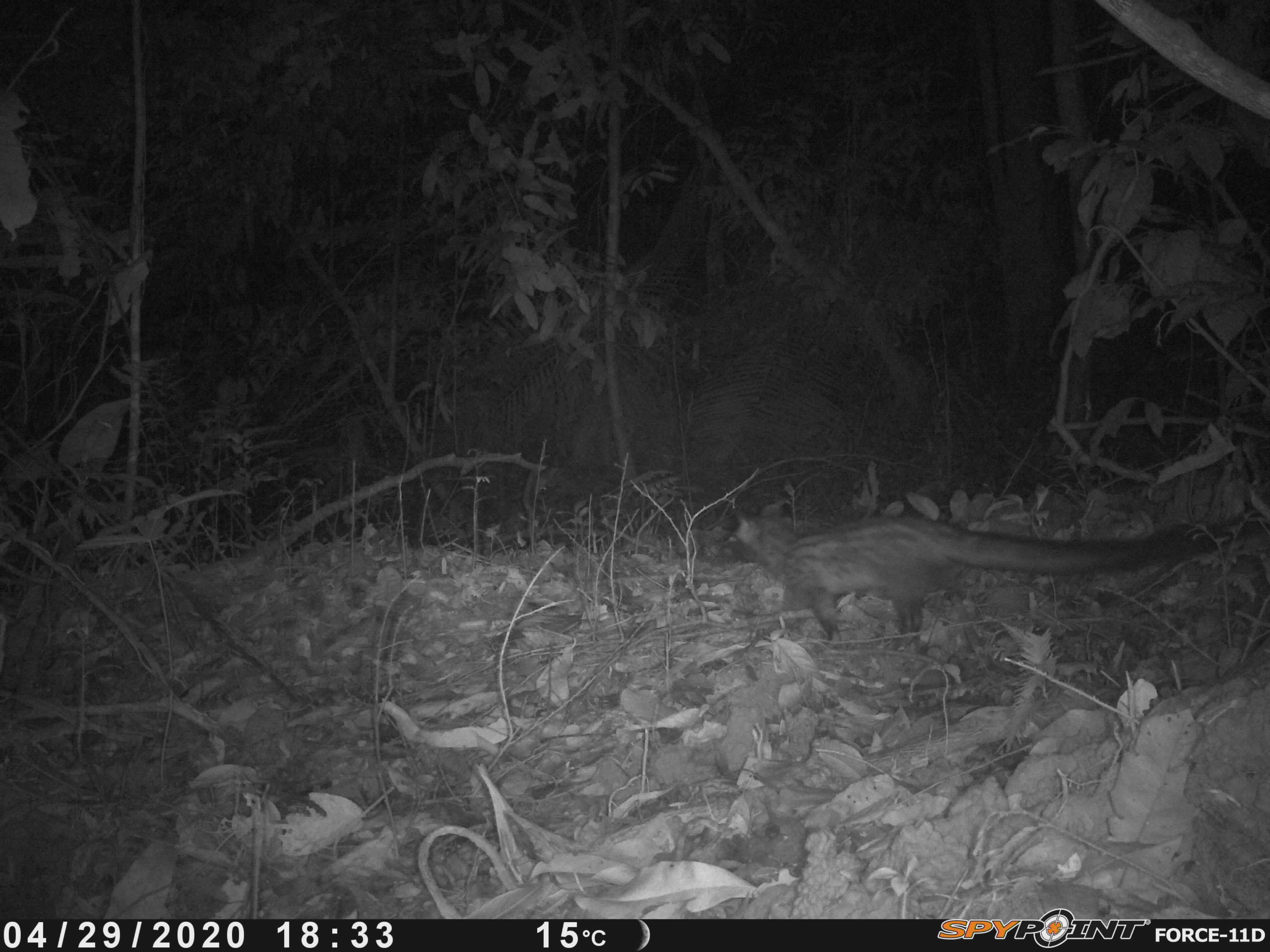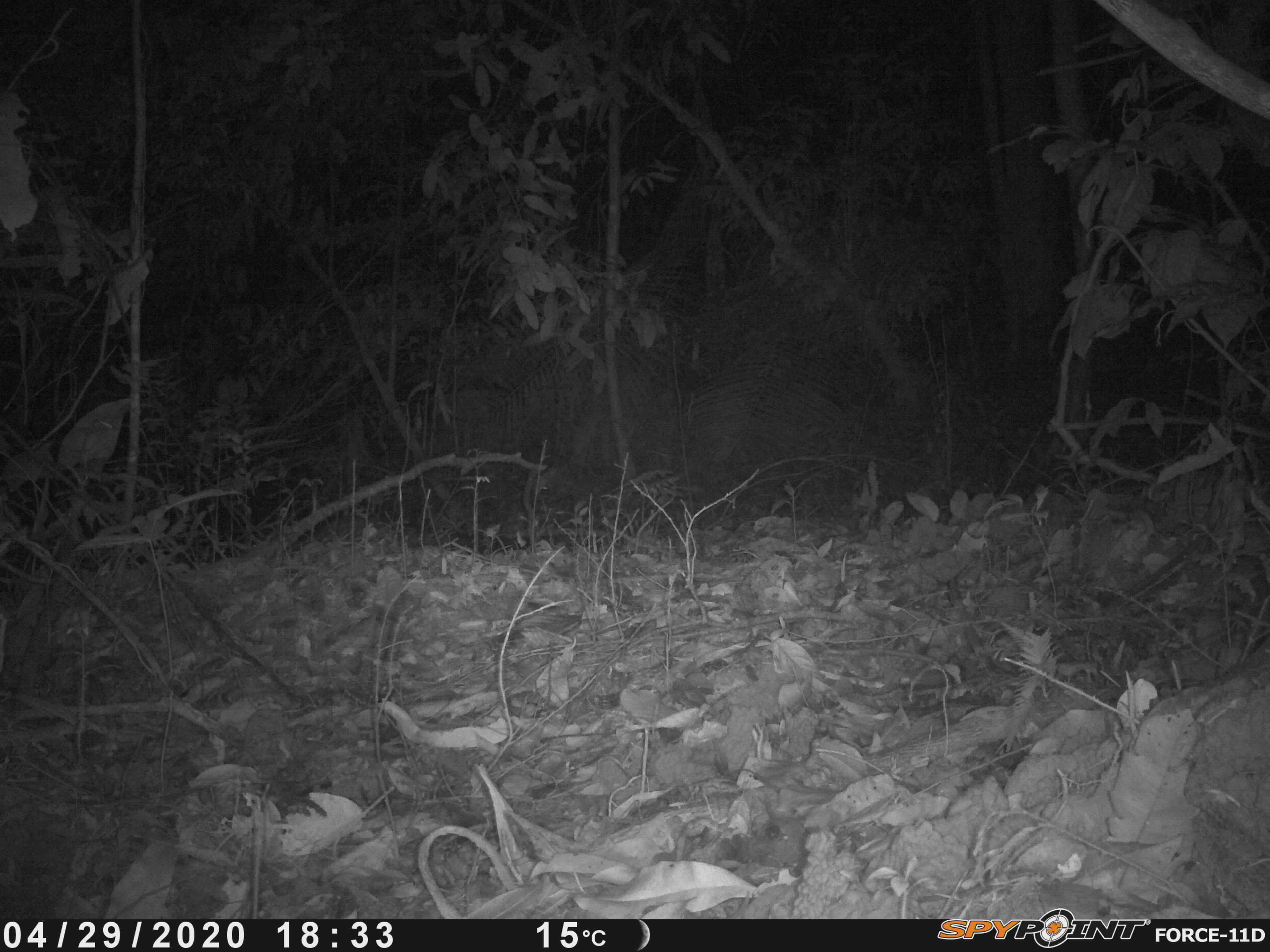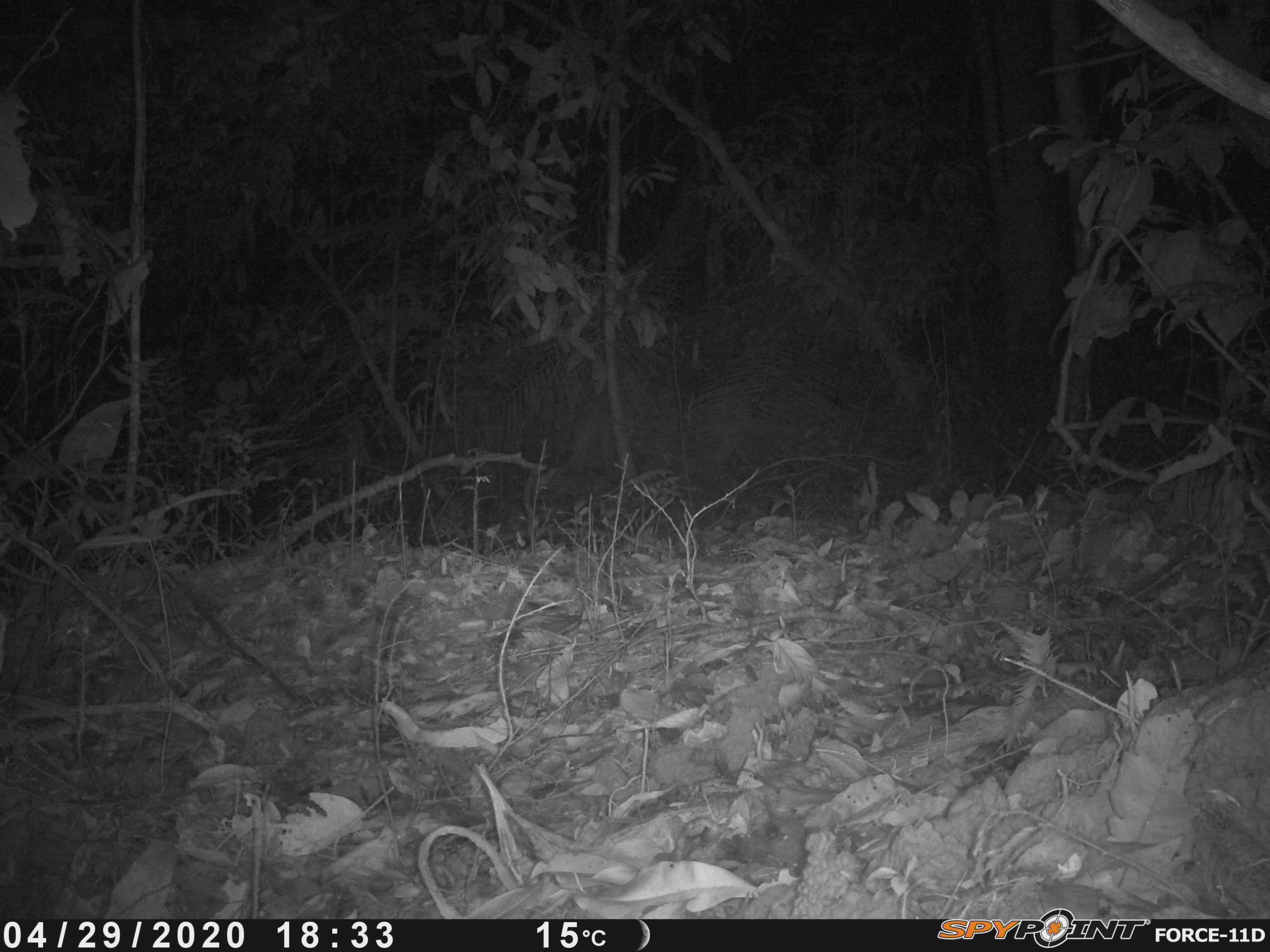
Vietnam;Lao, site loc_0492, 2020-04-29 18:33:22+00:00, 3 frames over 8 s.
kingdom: Animalia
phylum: Chordata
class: Mammalia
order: Carnivora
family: Viverridae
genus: Paradoxurus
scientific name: Paradoxurus hermaphroditus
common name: common palm civet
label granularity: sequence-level